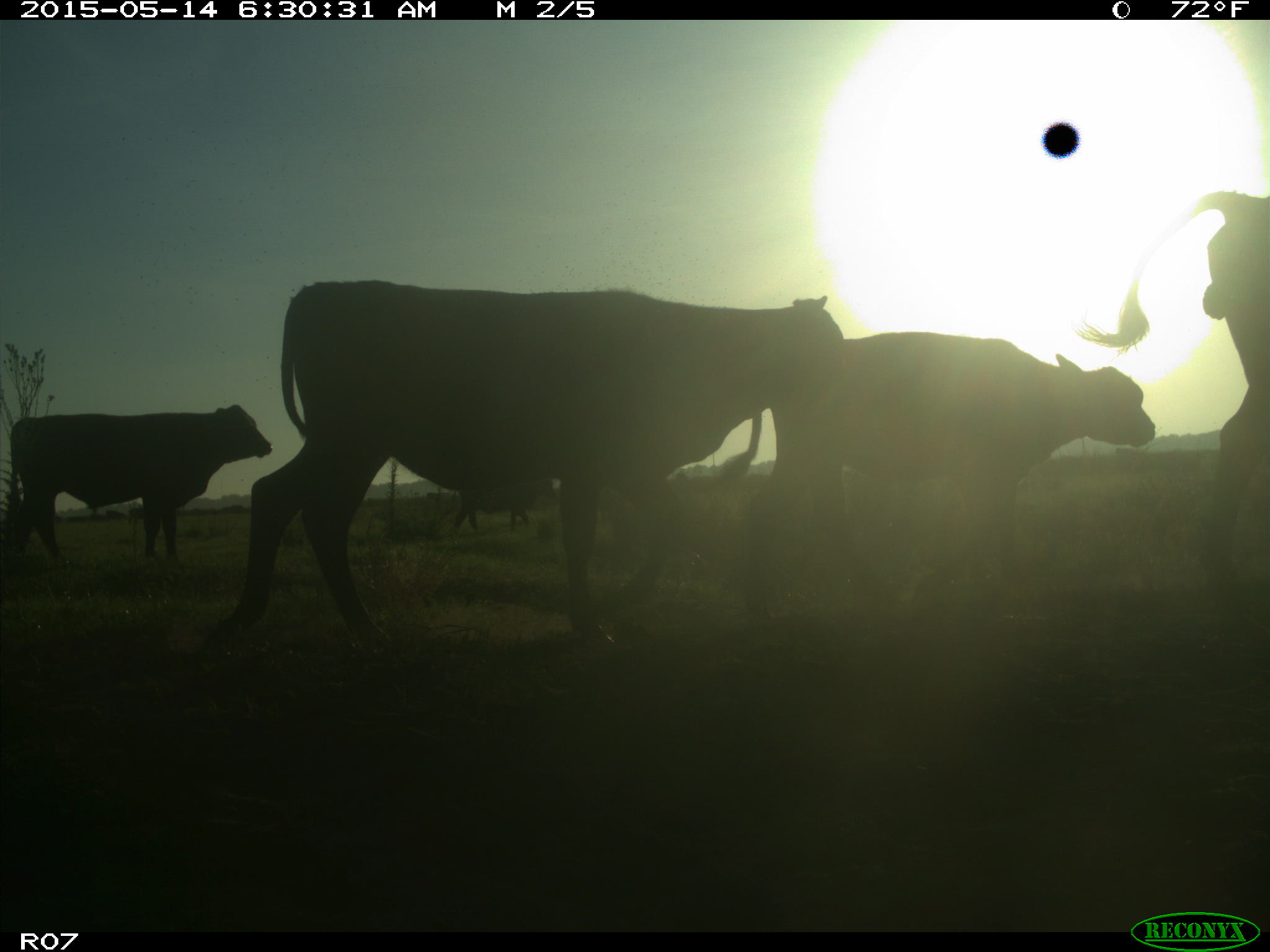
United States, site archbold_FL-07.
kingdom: Animalia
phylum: Chordata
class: Mammalia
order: Artiodactyla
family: Bovidae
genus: Bos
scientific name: Bos taurus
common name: domestic cow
Bos taurus (domestic cow).